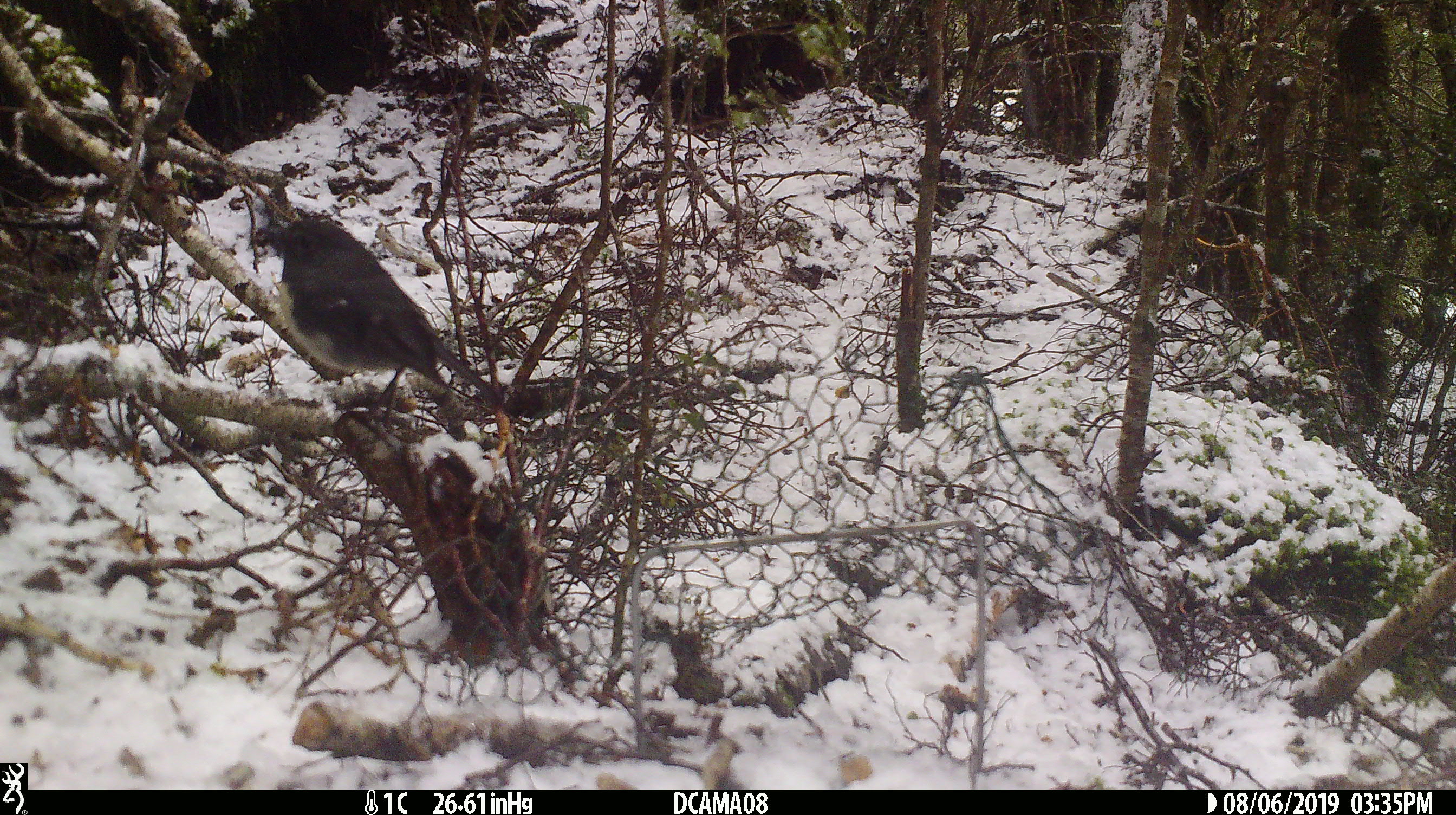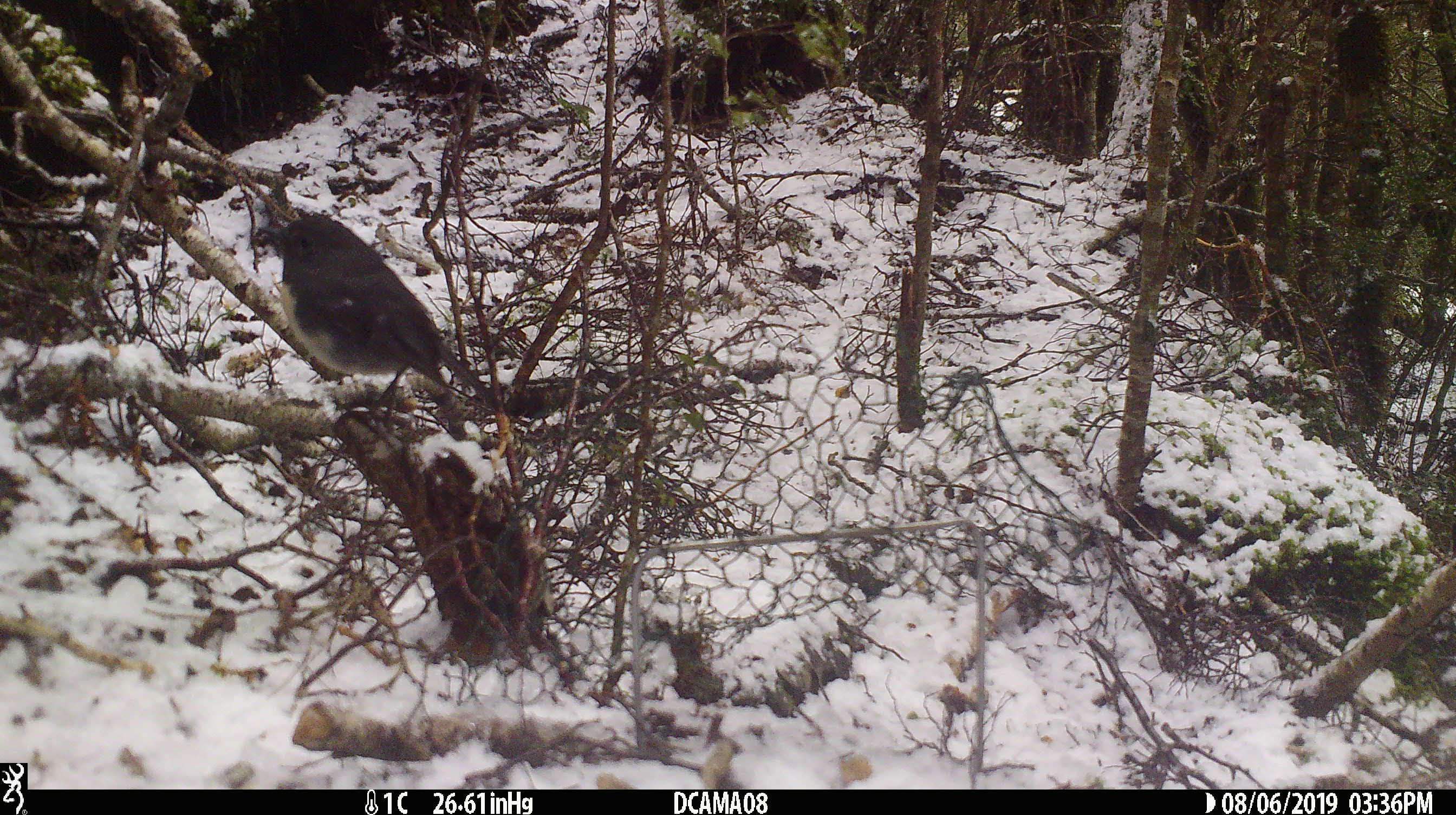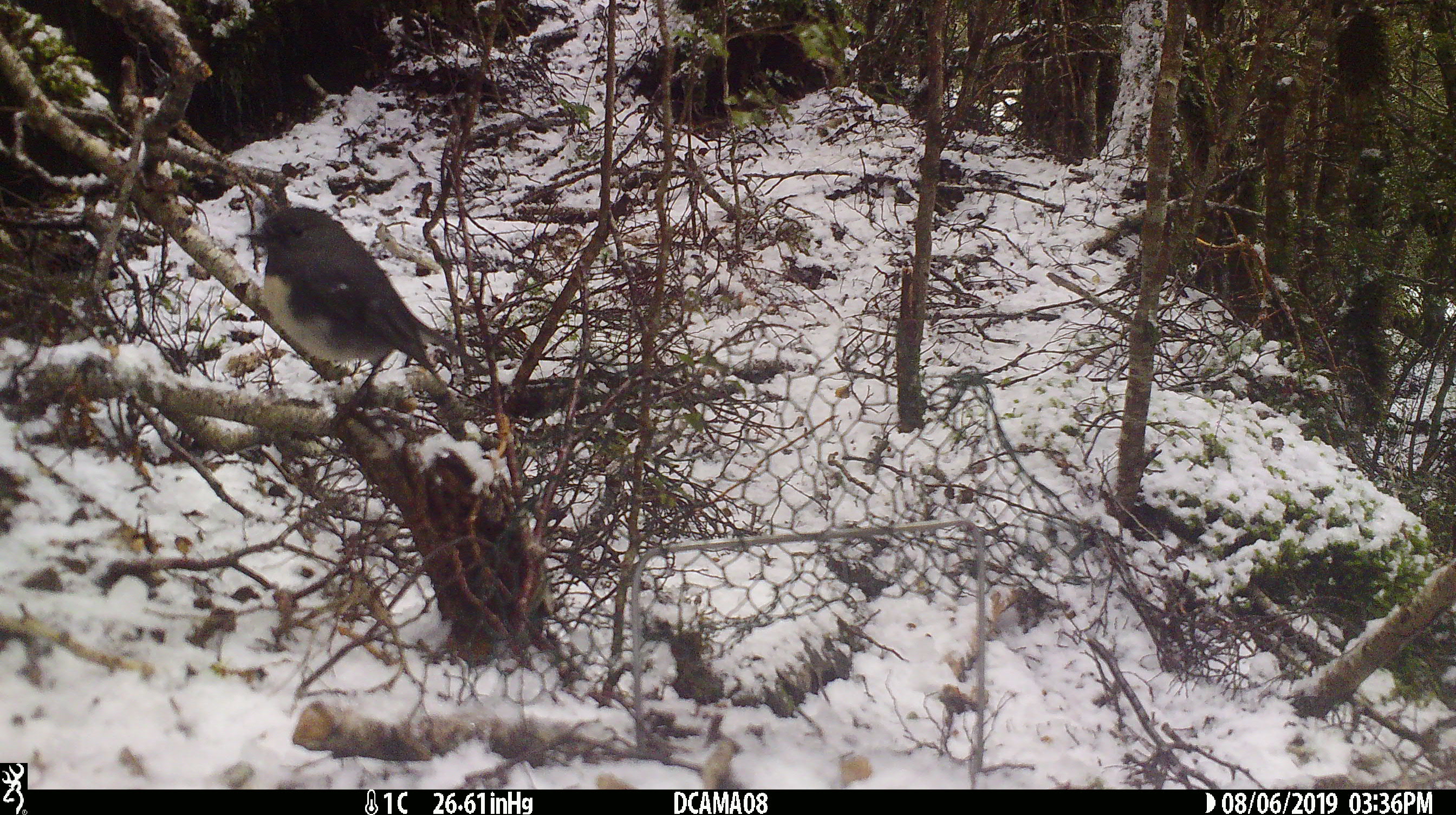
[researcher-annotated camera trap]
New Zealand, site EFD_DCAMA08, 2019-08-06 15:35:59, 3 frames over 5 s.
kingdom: Animalia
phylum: Chordata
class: Aves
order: Passeriformes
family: Petroicidae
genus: Petroica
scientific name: Petroica australis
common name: new zealand robin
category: robin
Robin (new zealand robin) (Petroica australis).